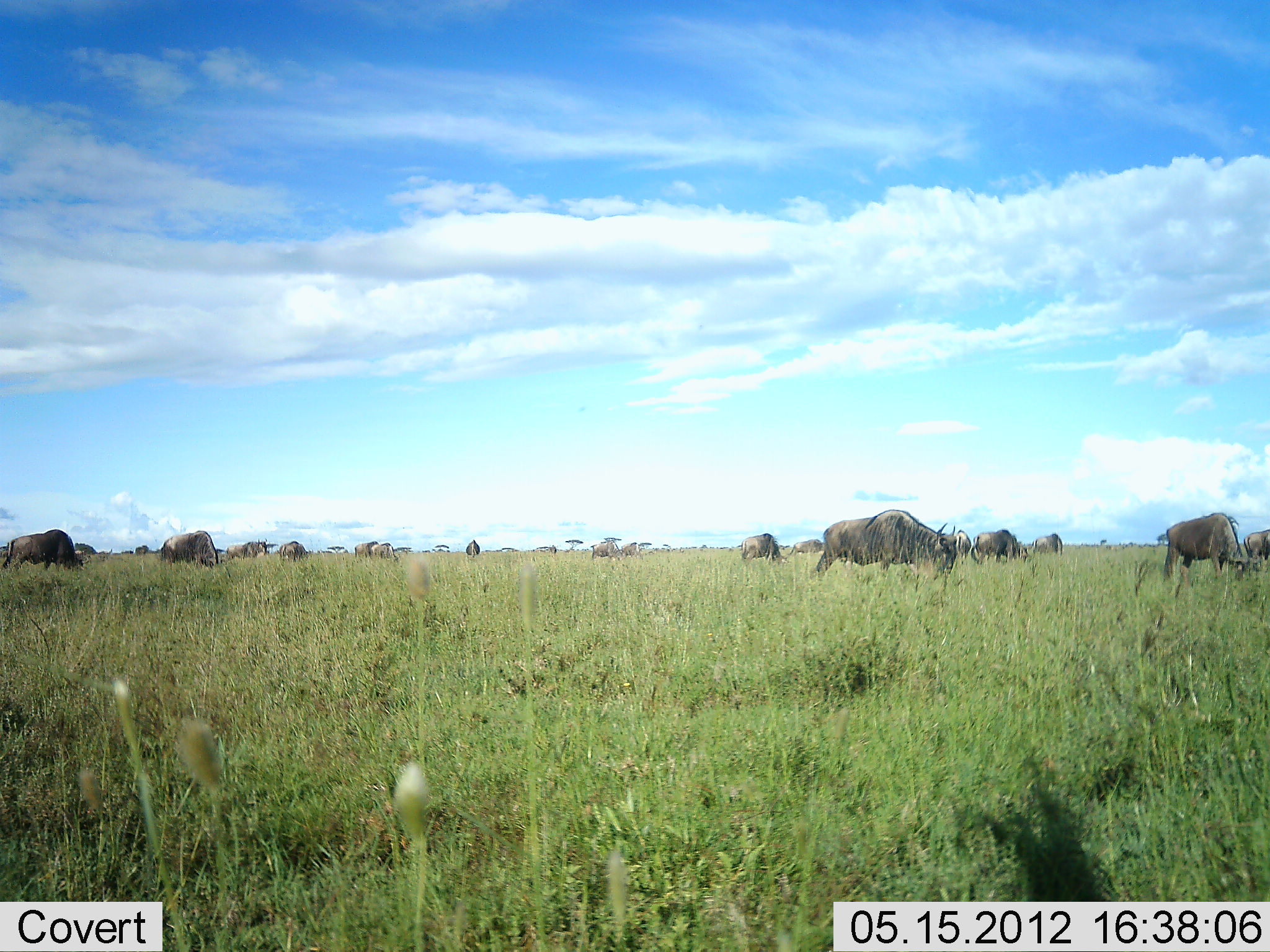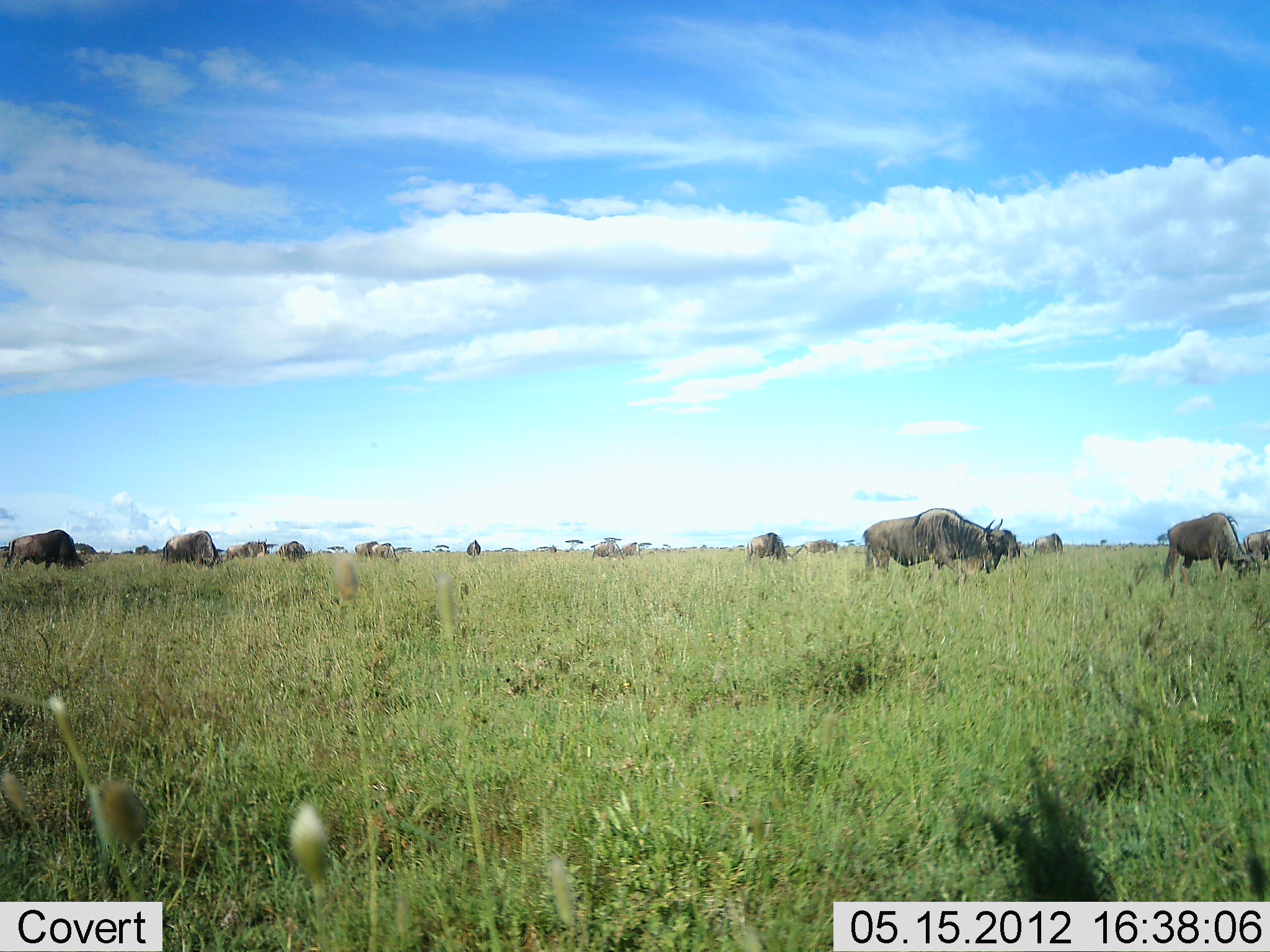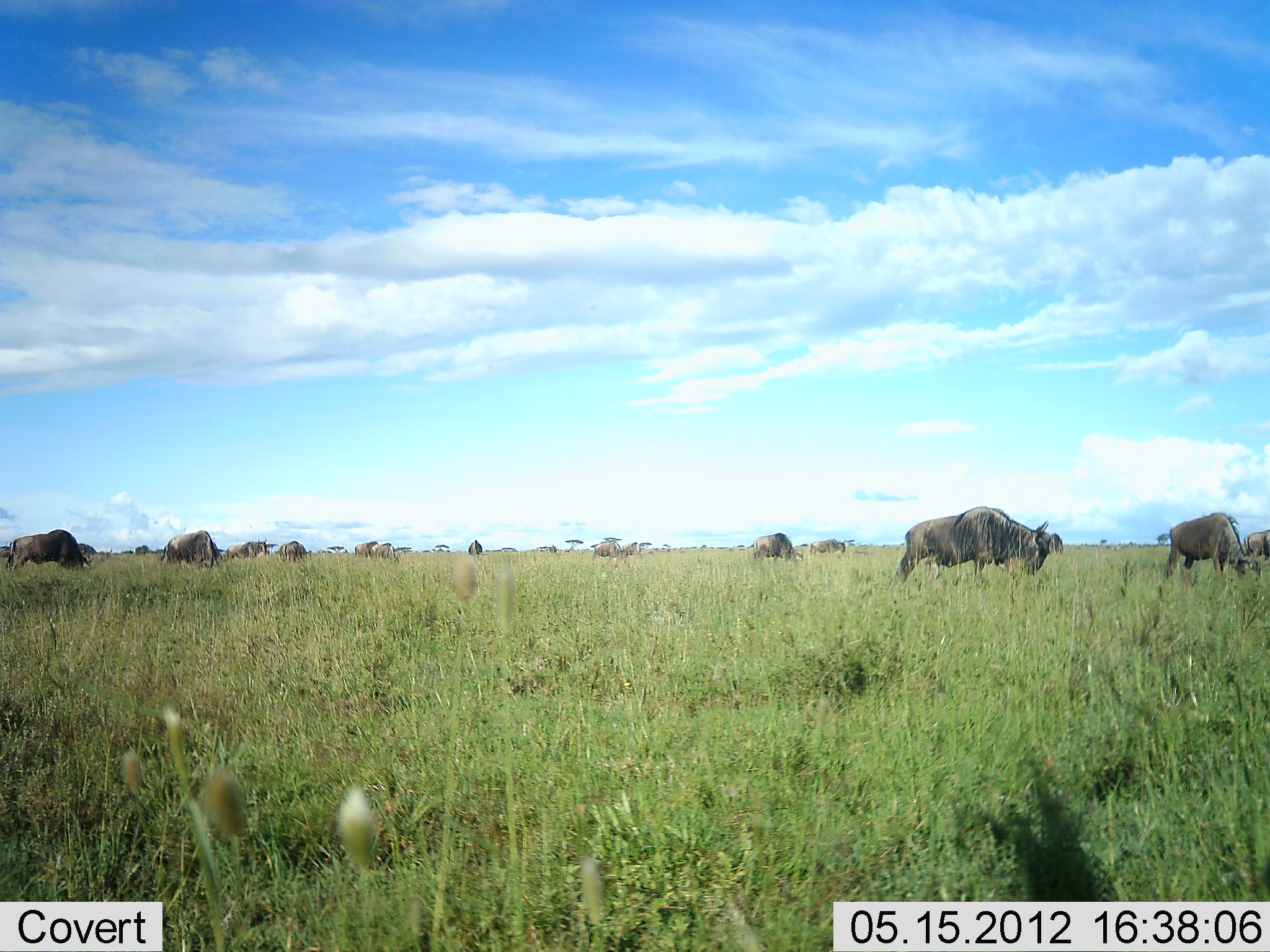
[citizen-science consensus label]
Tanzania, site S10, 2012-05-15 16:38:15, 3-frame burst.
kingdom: Animalia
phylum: Chordata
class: Mammalia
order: Artiodactyla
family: Bovidae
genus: Connochaetes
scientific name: Connochaetes taurinus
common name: blue wildebeest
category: wildebeest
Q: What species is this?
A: Wildebeest (blue wildebeest) (Connochaetes taurinus).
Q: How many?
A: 11-50.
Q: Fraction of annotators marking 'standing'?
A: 40%.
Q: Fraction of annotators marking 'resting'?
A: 0%.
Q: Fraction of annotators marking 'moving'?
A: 40%.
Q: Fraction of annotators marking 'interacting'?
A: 0%.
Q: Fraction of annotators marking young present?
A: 0%.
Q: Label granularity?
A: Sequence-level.